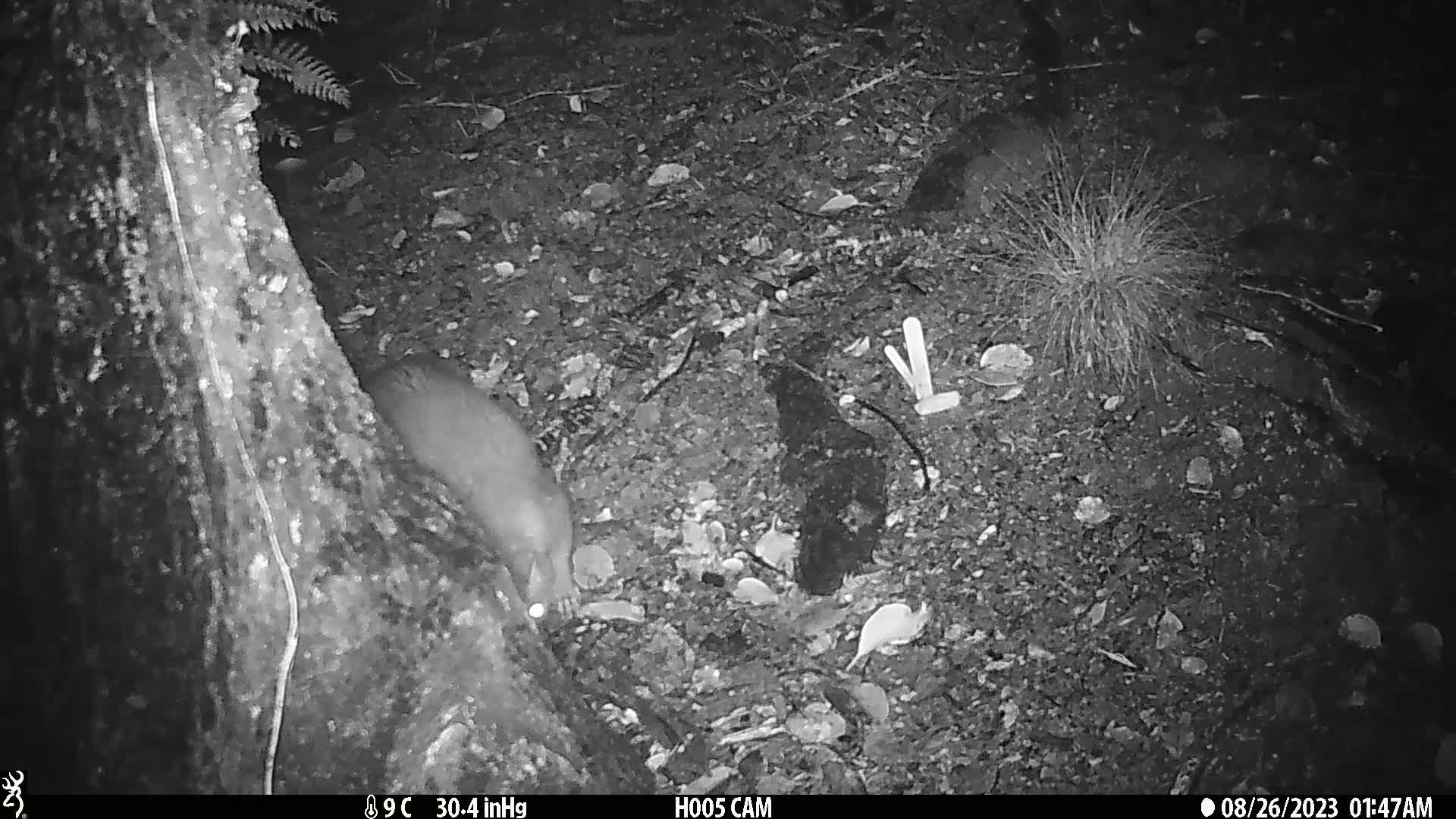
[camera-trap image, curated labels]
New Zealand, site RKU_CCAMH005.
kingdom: Animalia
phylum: Chordata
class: Mammalia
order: Diprotodontia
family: Phalangeridae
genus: Trichosurus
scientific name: Trichosurus vulpecula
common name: common brushtail possum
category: possum